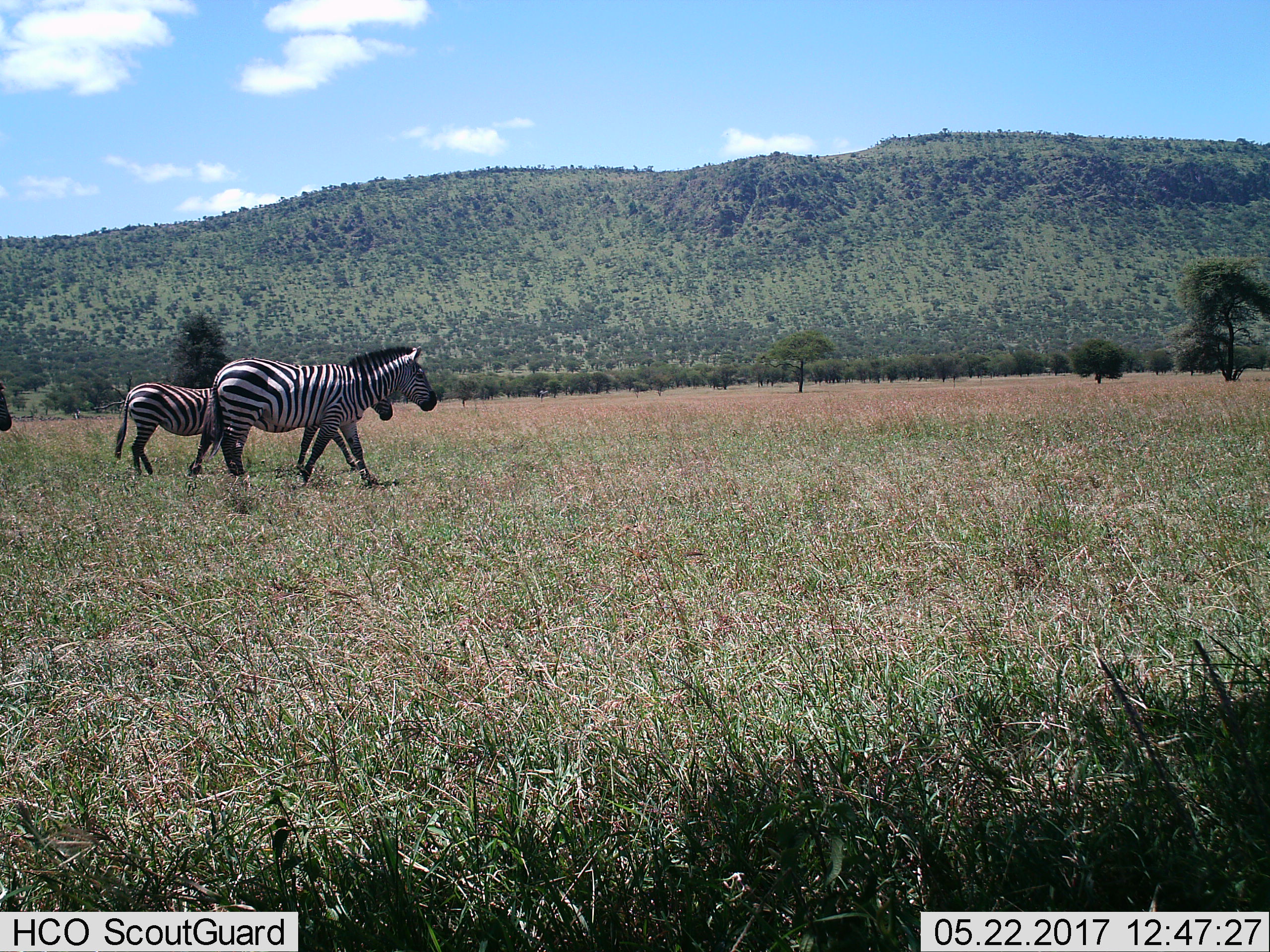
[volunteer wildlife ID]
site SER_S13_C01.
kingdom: Animalia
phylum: Chordata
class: Mammalia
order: Perissodactyla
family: Equidae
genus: Equus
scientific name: Equus quagga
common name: plains zebra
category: zebraplains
Zebraplains (plains zebra) (Equus quagga), count 4. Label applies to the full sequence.